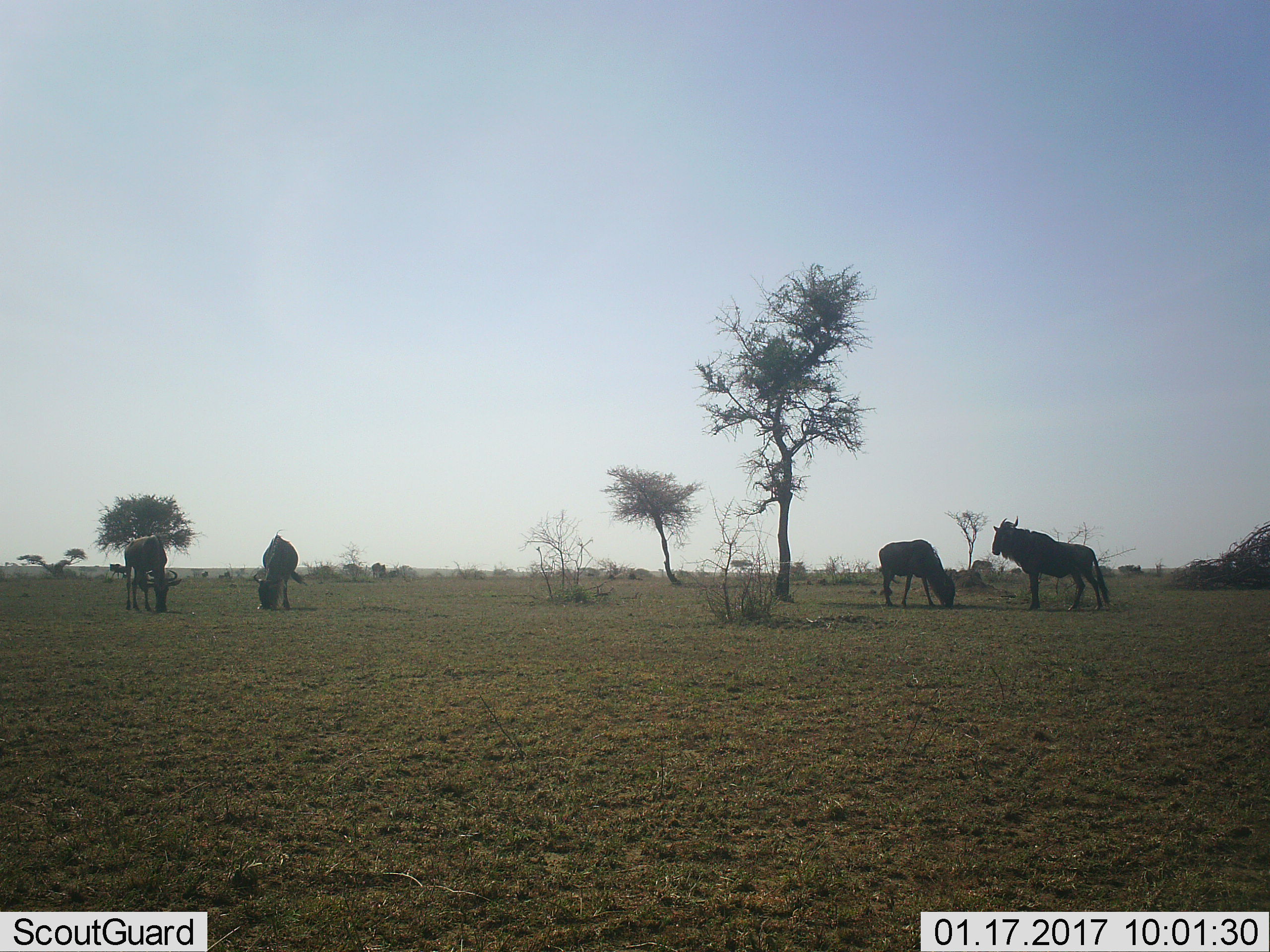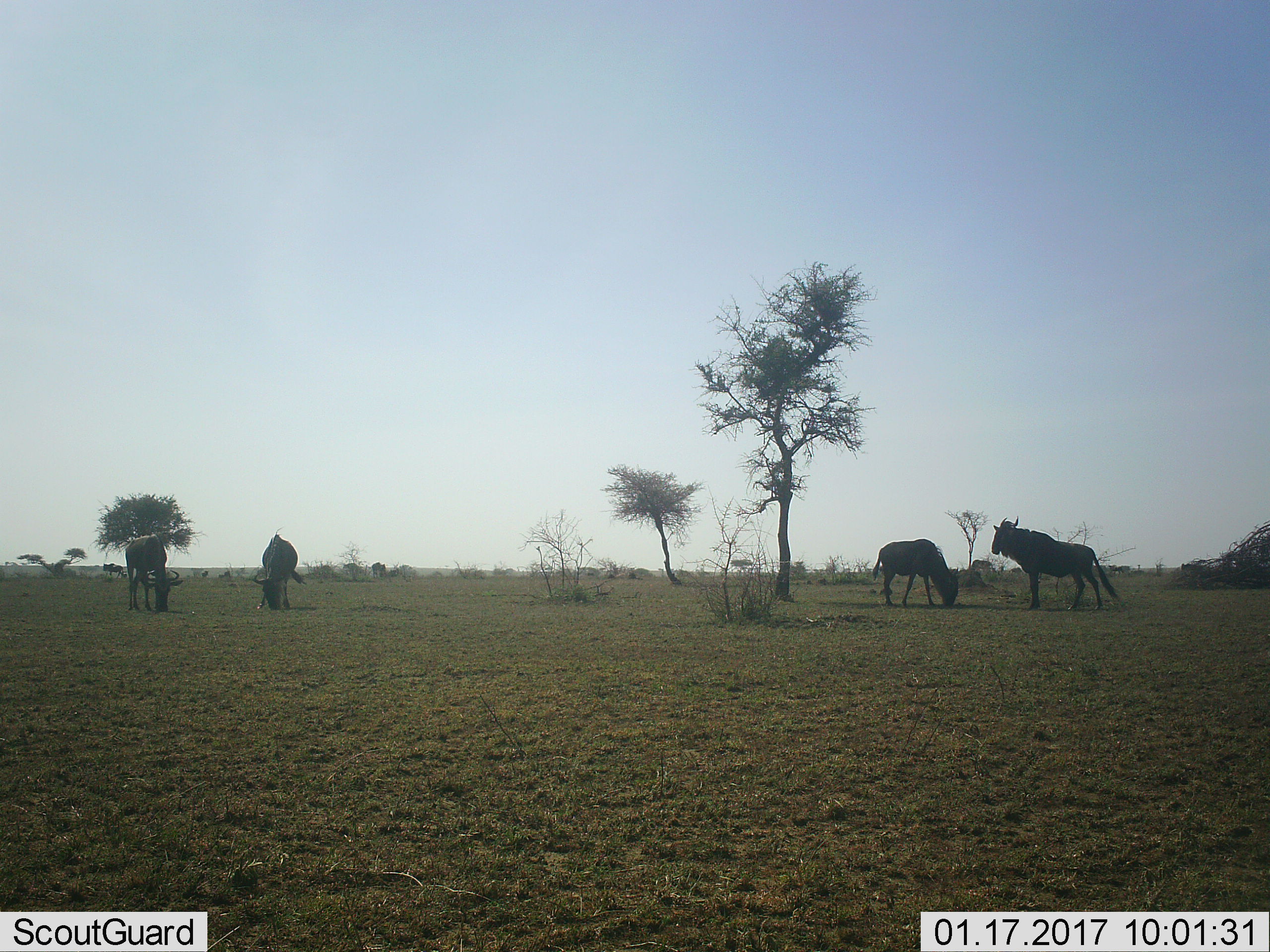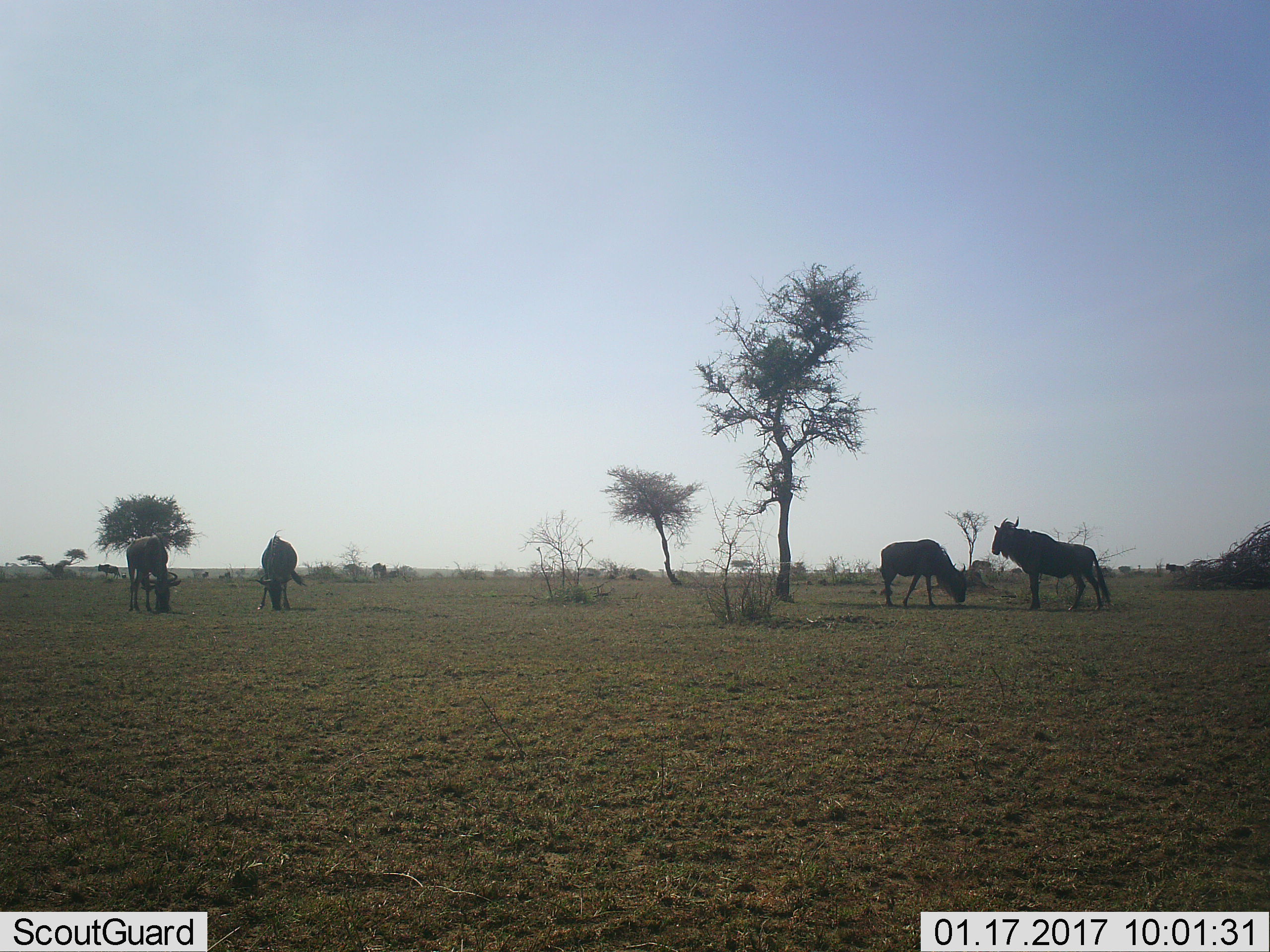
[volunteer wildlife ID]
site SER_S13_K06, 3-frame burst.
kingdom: Animalia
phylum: Chordata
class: Mammalia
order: Artiodactyla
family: Bovidae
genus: Connochaetes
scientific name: Connochaetes taurinus taurinus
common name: blue wildebeest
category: wildebeestblue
Wildebeestblue (blue wildebeest) (Connochaetes taurinus taurinus), count 4. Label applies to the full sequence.